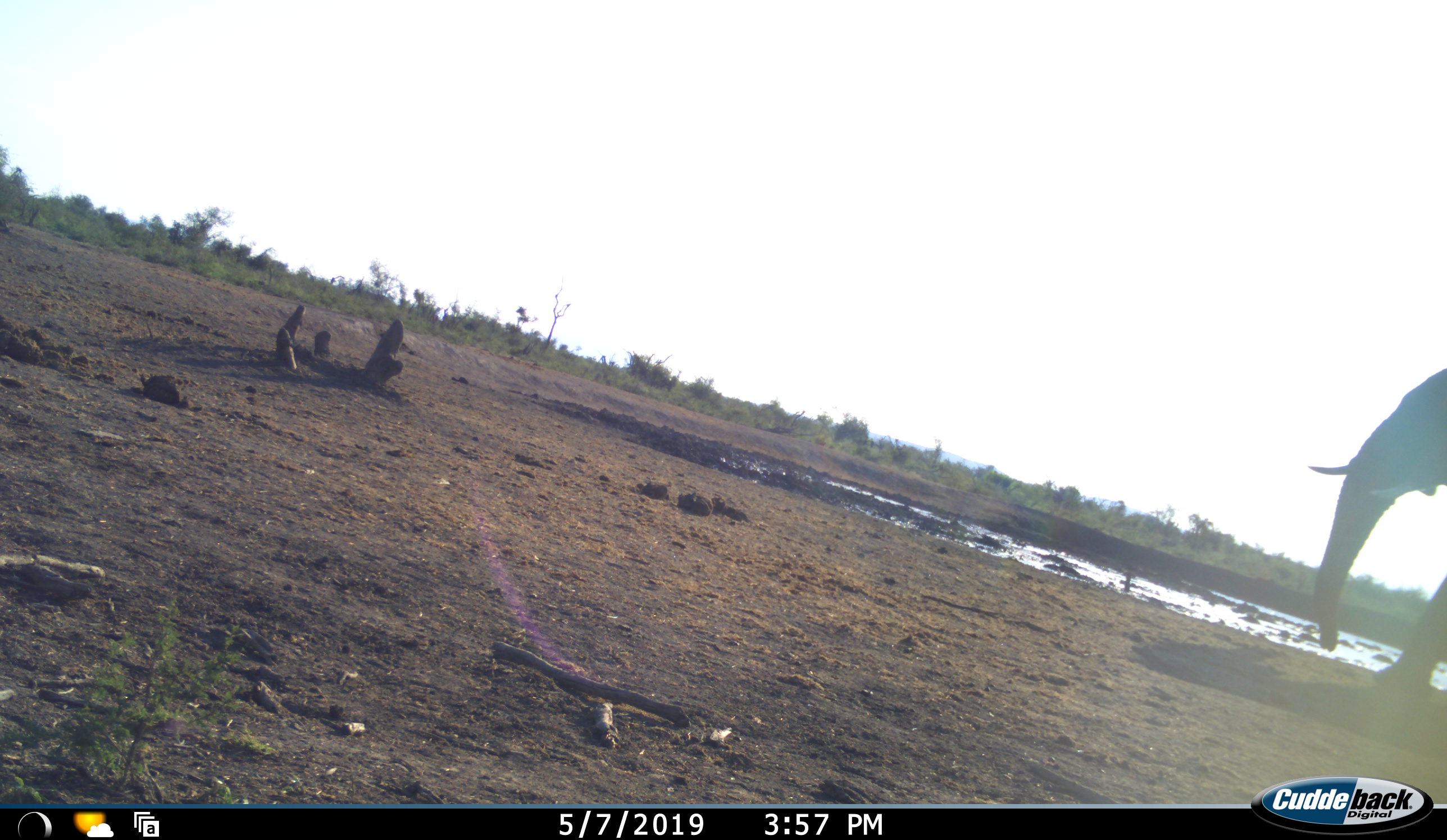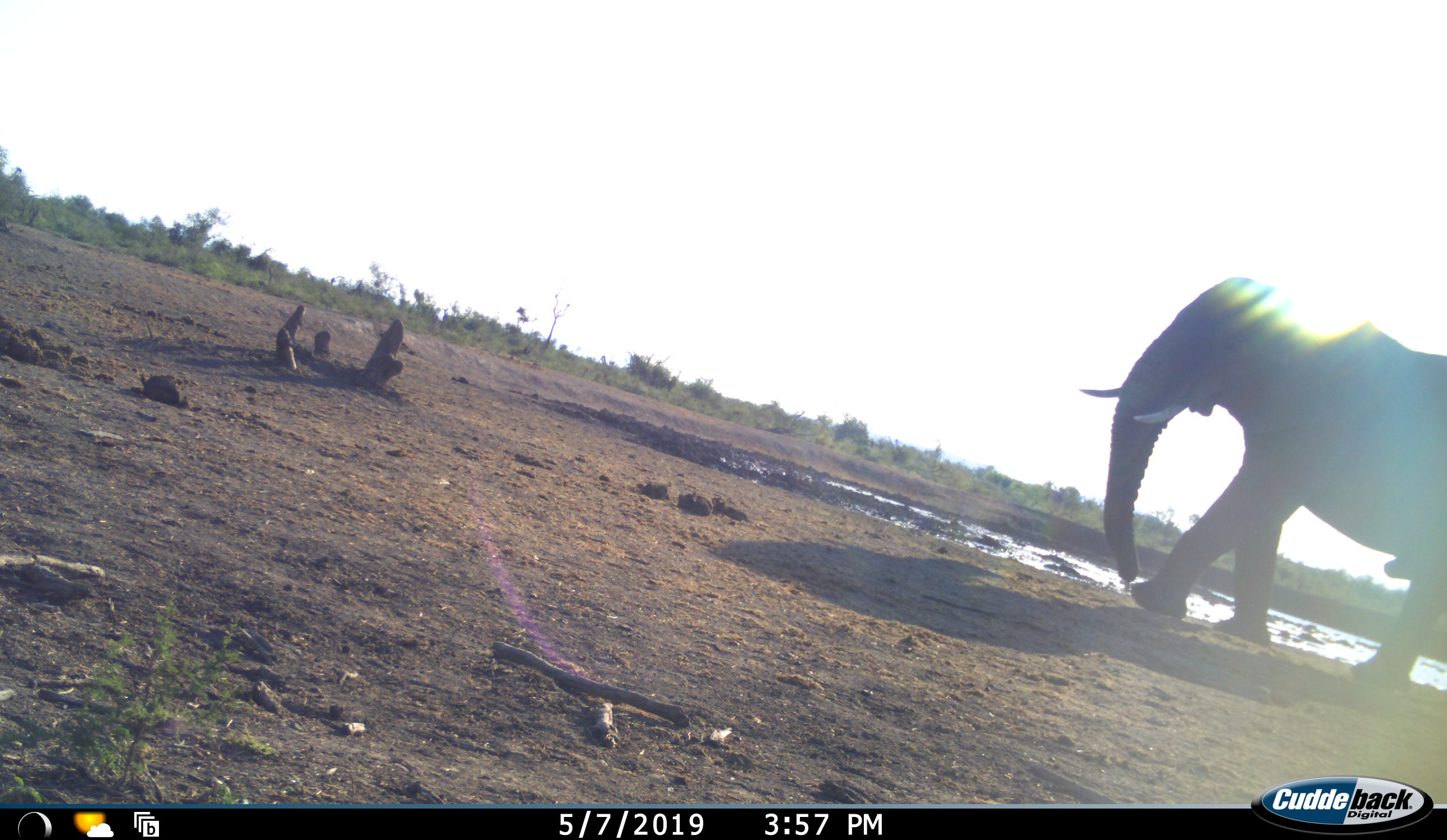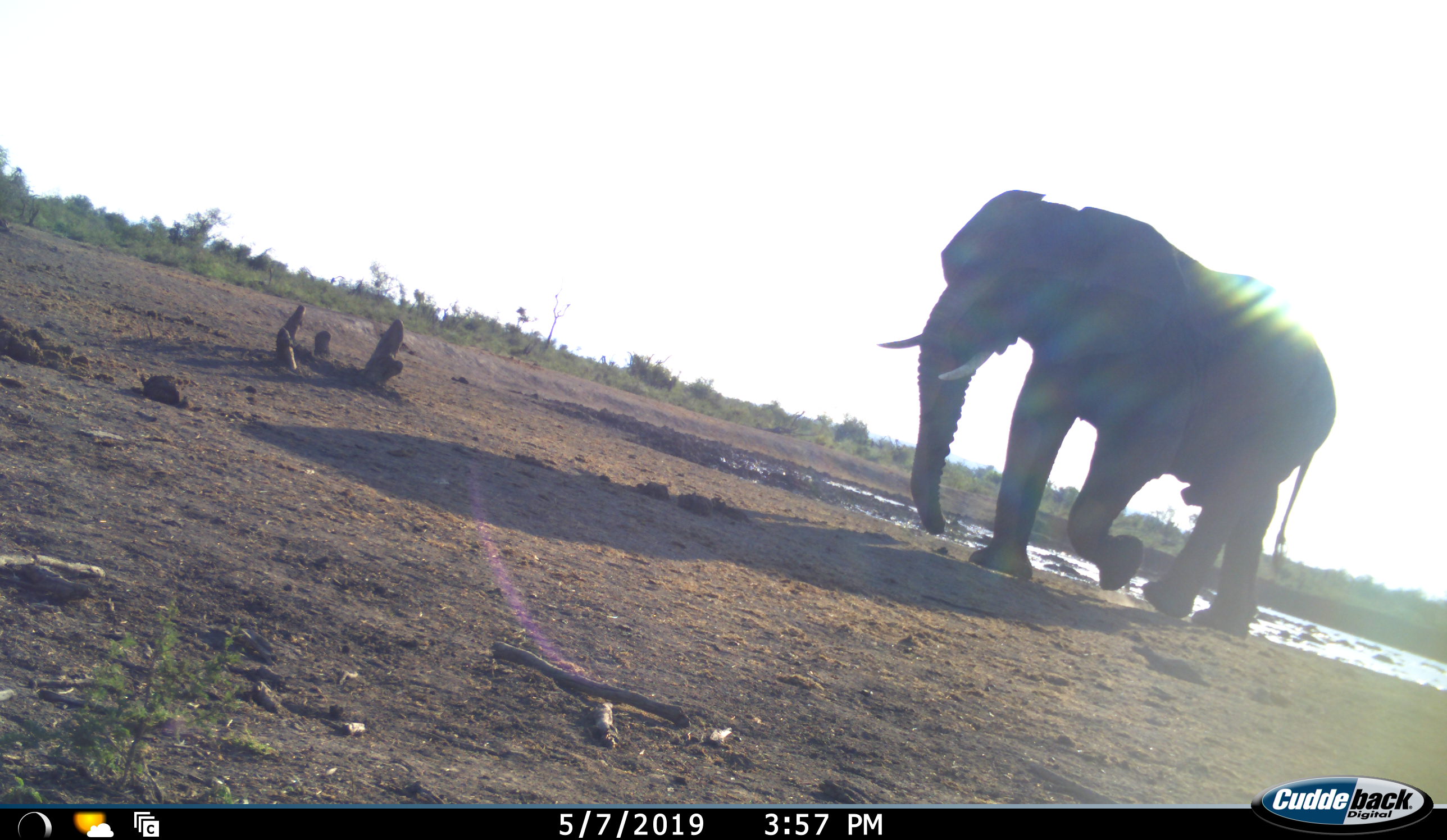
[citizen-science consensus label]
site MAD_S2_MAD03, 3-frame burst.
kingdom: Animalia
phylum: Chordata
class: Mammalia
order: Proboscidea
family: Elephantidae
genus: Loxodonta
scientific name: Loxodonta africana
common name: african bush elephant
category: elephant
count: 1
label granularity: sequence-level